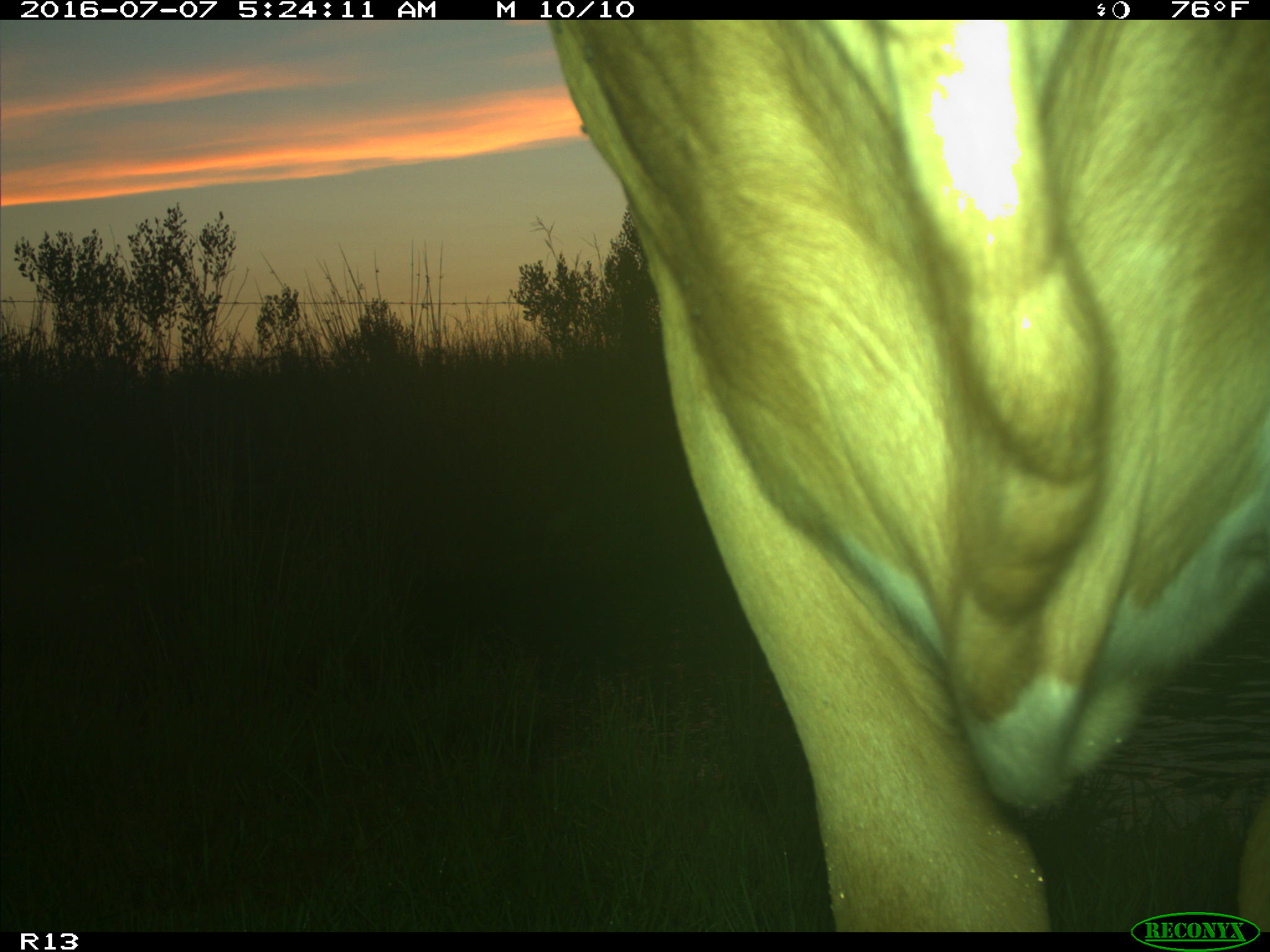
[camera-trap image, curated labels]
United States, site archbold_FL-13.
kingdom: Animalia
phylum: Chordata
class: Mammalia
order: Artiodactyla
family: Bovidae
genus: Bos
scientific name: Bos taurus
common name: domestic cow